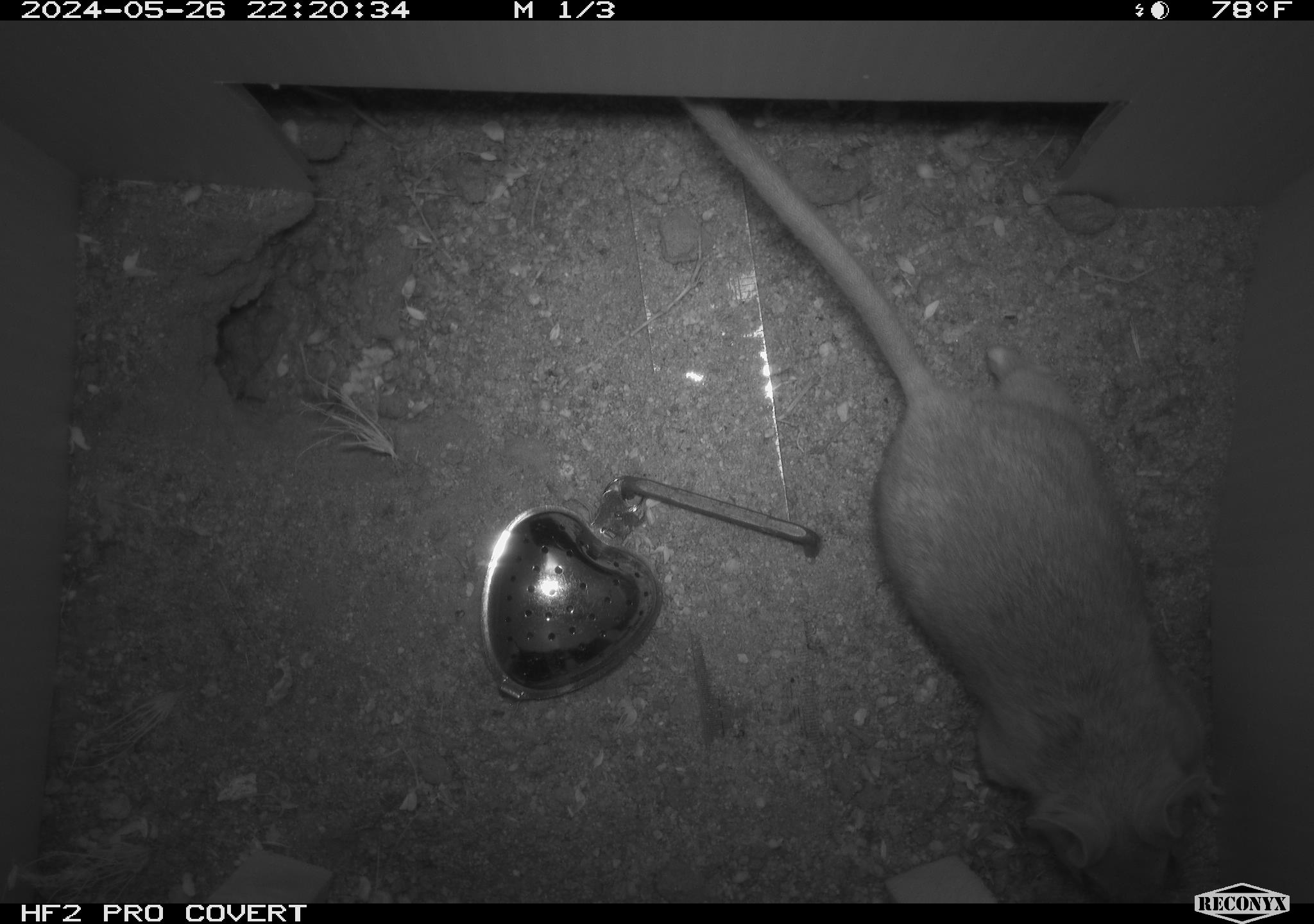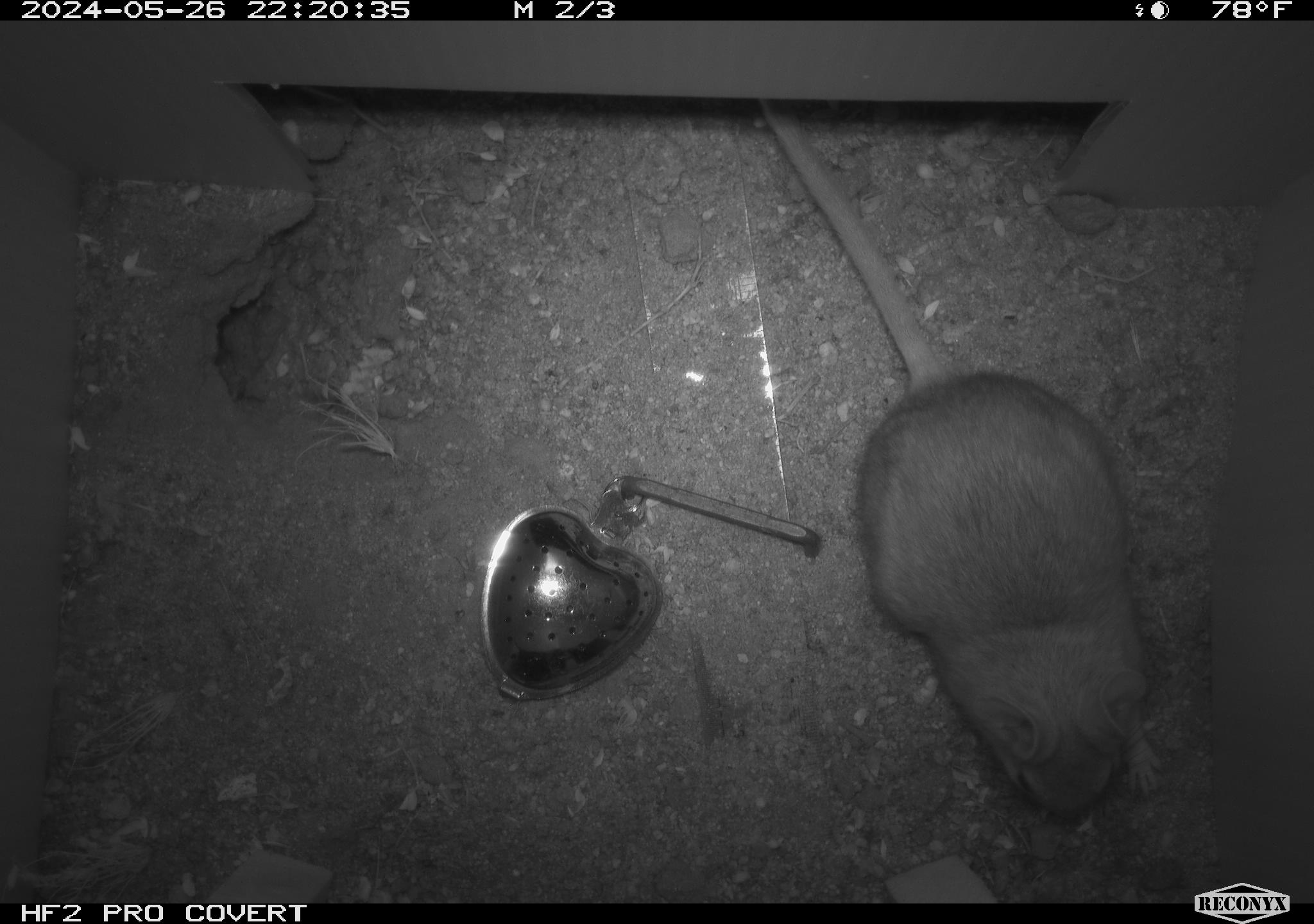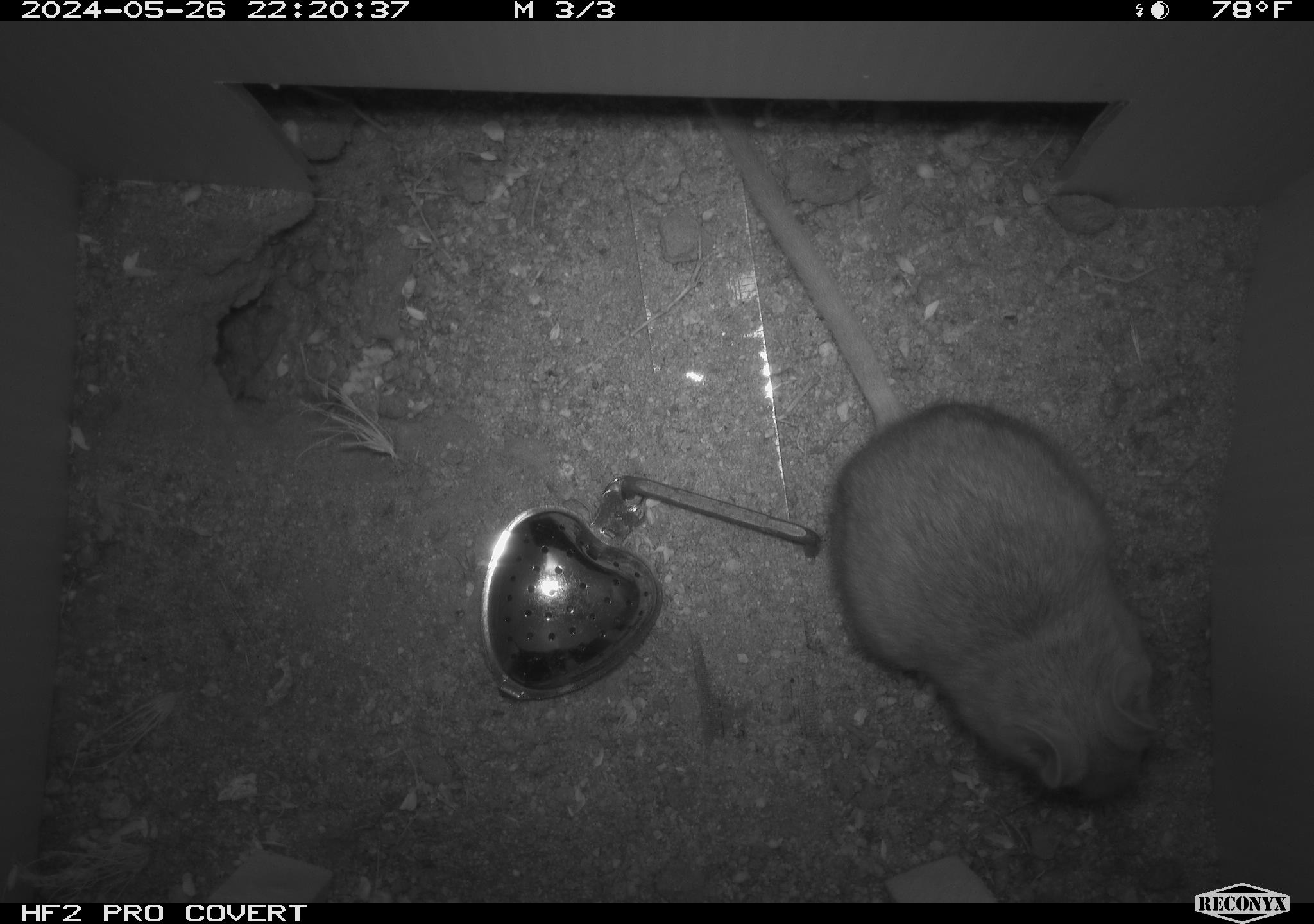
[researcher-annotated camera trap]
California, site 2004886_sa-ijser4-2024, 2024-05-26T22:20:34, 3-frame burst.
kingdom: Animalia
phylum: Chordata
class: Mammalia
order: Rodentia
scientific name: Rodentia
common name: woodrat or rat or mouse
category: woodrat or rat or mouse species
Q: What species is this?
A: Woodrat or rat or mouse species (woodrat or rat or mouse) (Rodentia).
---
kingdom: Animalia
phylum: Chordata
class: Mammalia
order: Rodentia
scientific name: Rodentia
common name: woodrat or rat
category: woodrat or rat species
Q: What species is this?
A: Woodrat or rat species (woodrat or rat) (Rodentia).